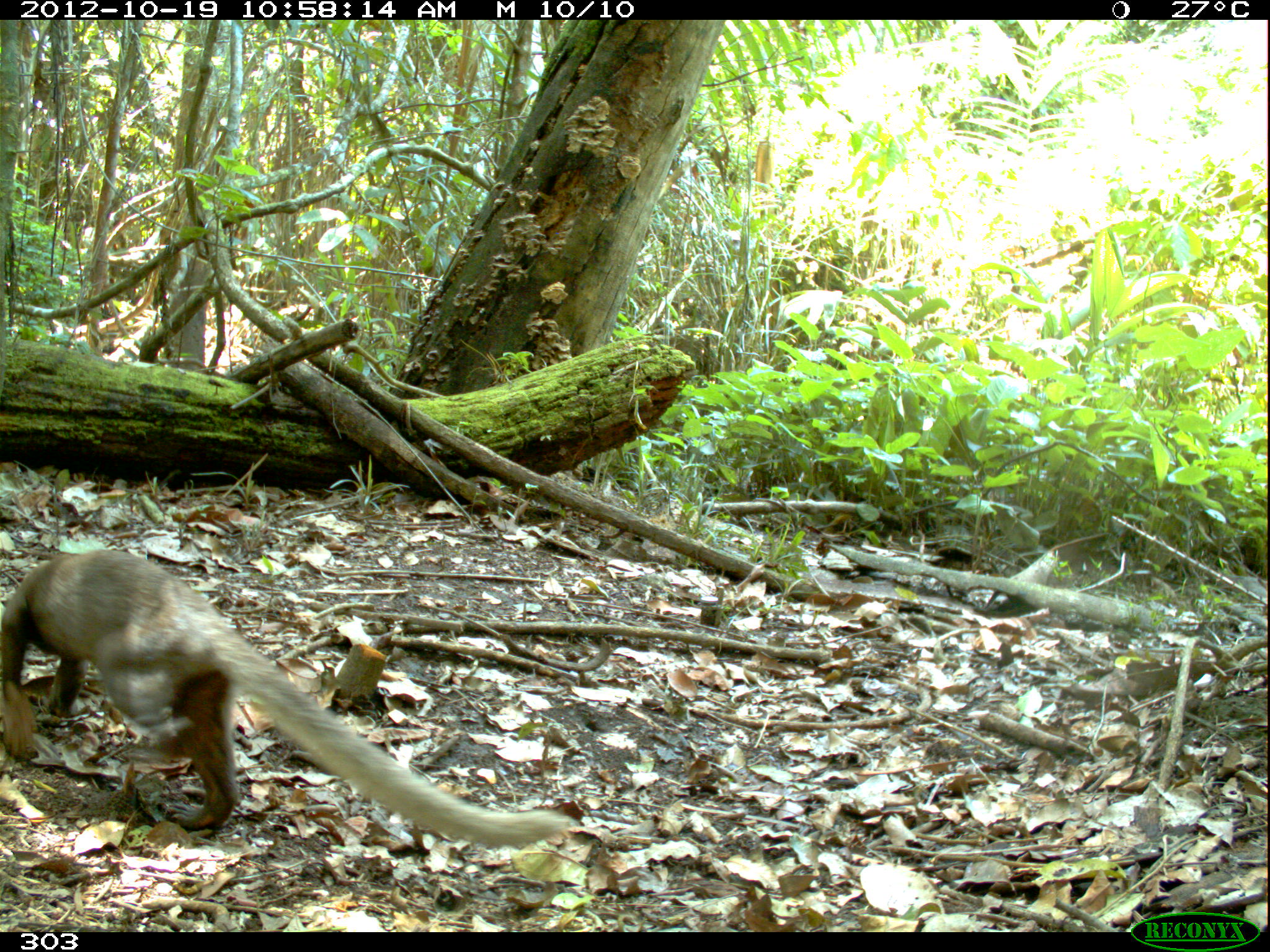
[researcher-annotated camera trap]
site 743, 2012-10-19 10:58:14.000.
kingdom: Animalia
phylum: Chordata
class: Mammalia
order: Carnivora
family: Mustelidae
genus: Eira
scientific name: Eira barbara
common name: tayra